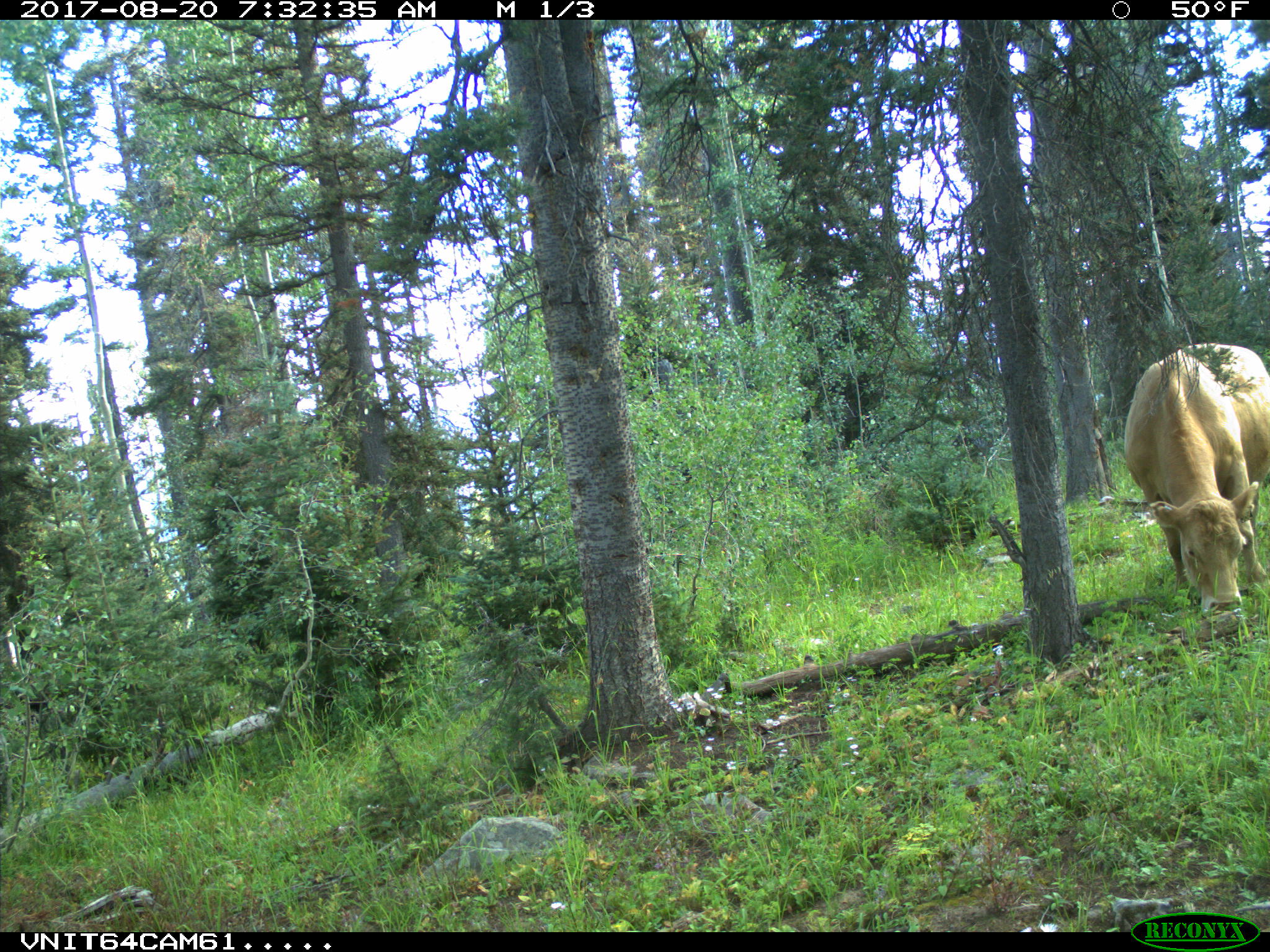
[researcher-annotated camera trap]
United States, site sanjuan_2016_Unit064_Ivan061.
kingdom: Animalia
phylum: Chordata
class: Mammalia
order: Artiodactyla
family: Bovidae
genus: Bos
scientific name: Bos taurus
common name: domestic cow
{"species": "Bos taurus (domestic cow)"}